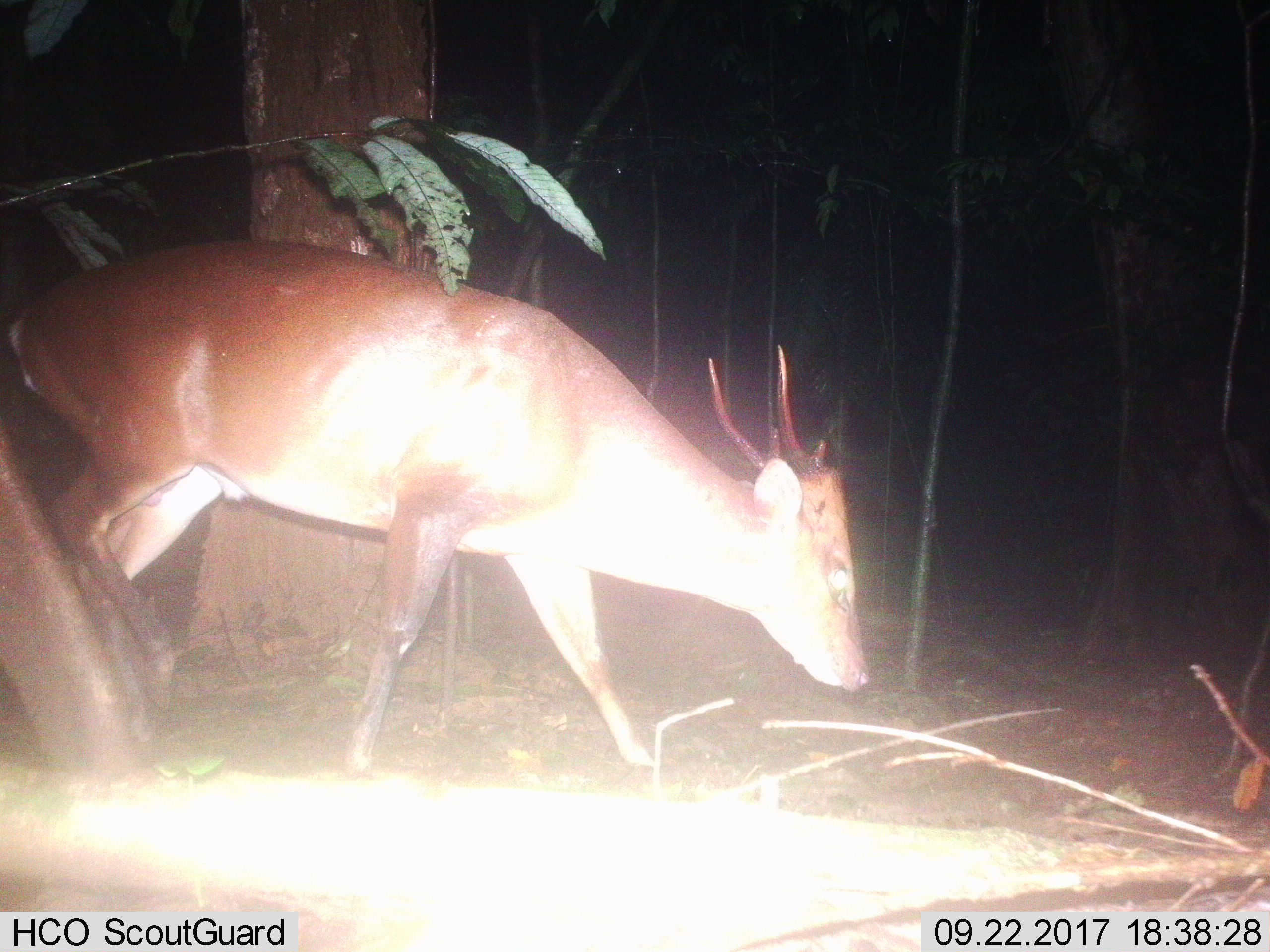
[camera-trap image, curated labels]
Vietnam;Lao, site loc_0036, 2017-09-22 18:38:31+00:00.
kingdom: Animalia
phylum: Chordata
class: Mammalia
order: Artiodactyla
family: Cervidae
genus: Muntiacus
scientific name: Muntiacus vuquangensis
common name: large-antlered muntjac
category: large antlered muntjac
Large antlered muntjac (large-antlered muntjac) (Muntiacus vuquangensis). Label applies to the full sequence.